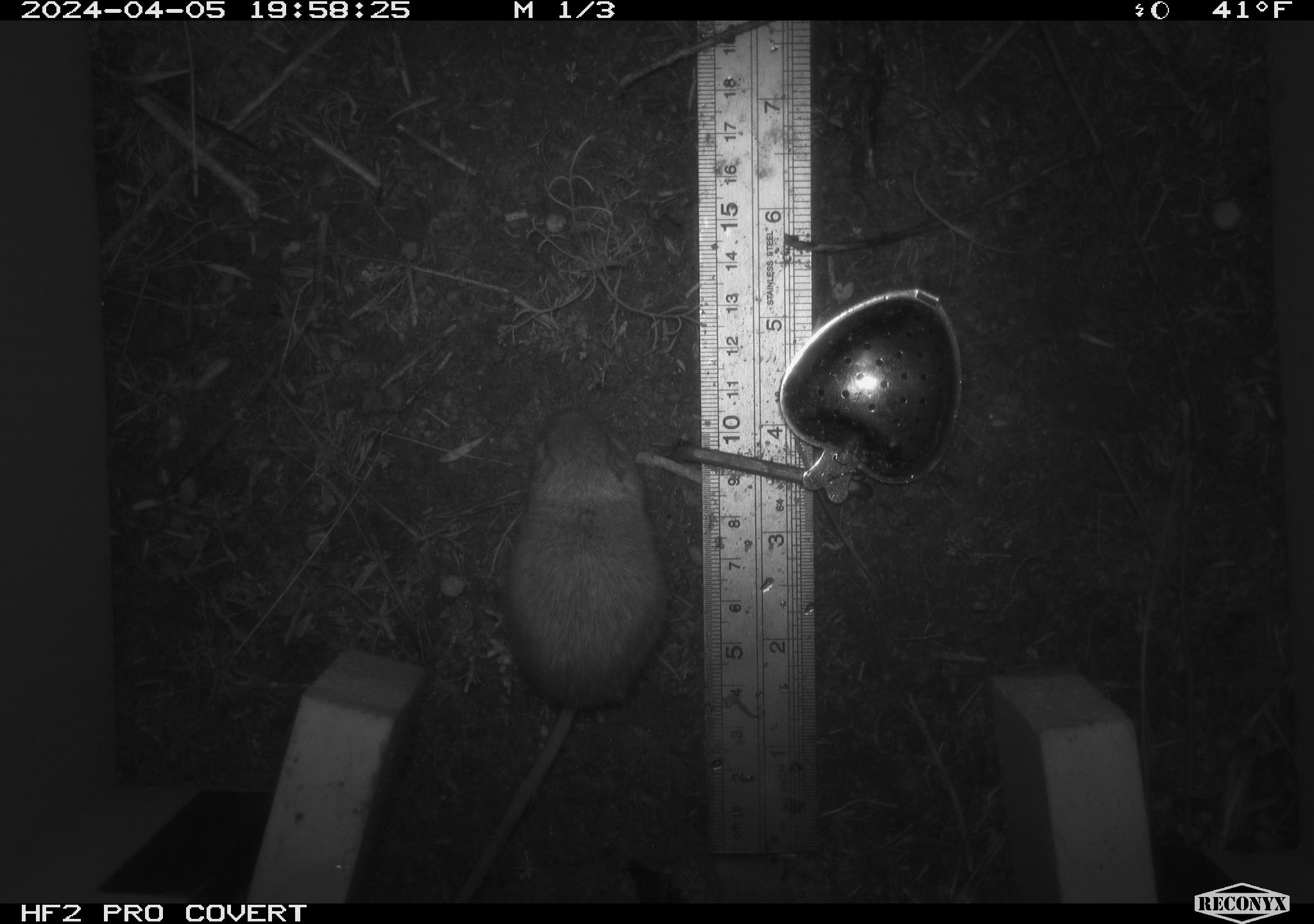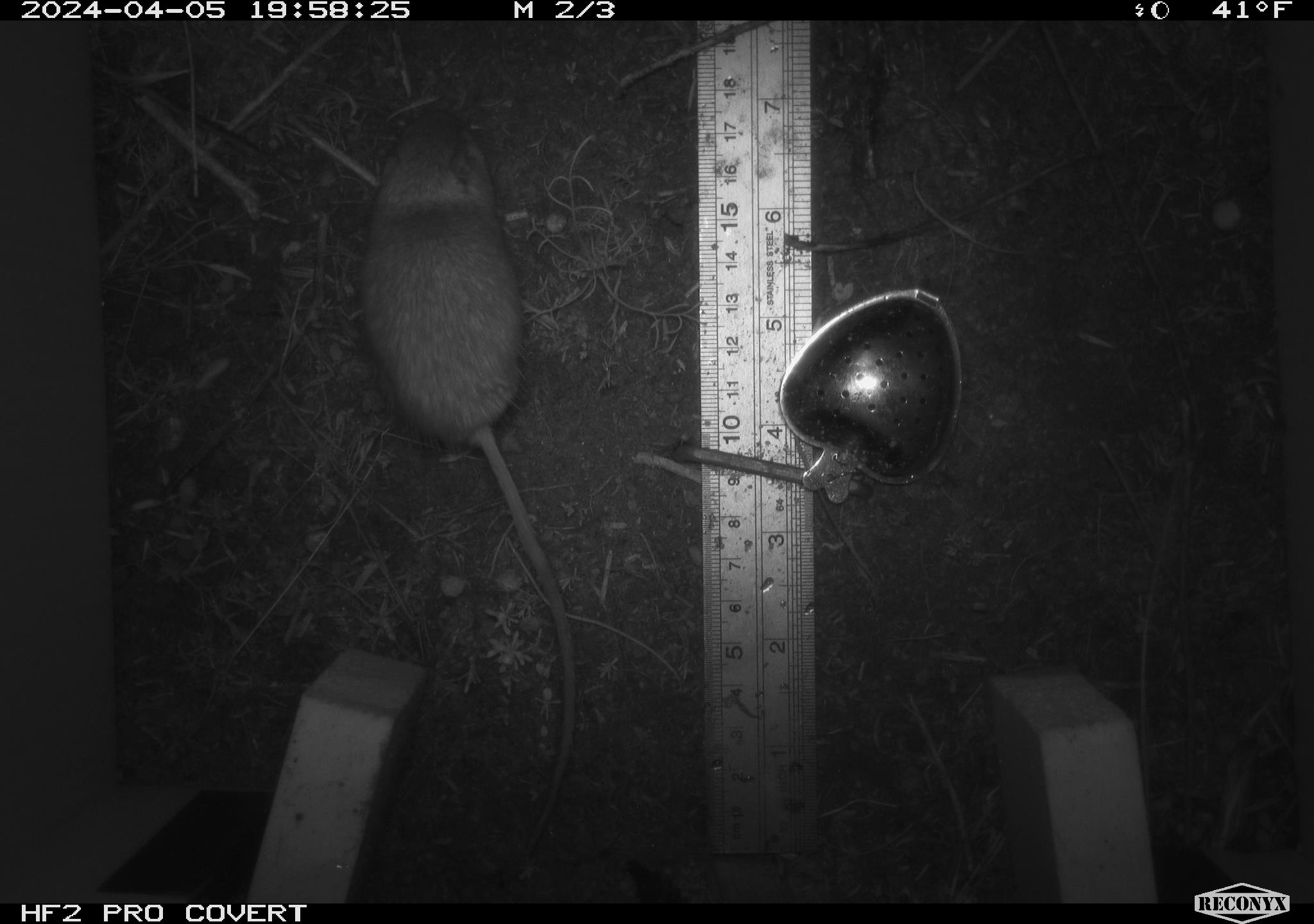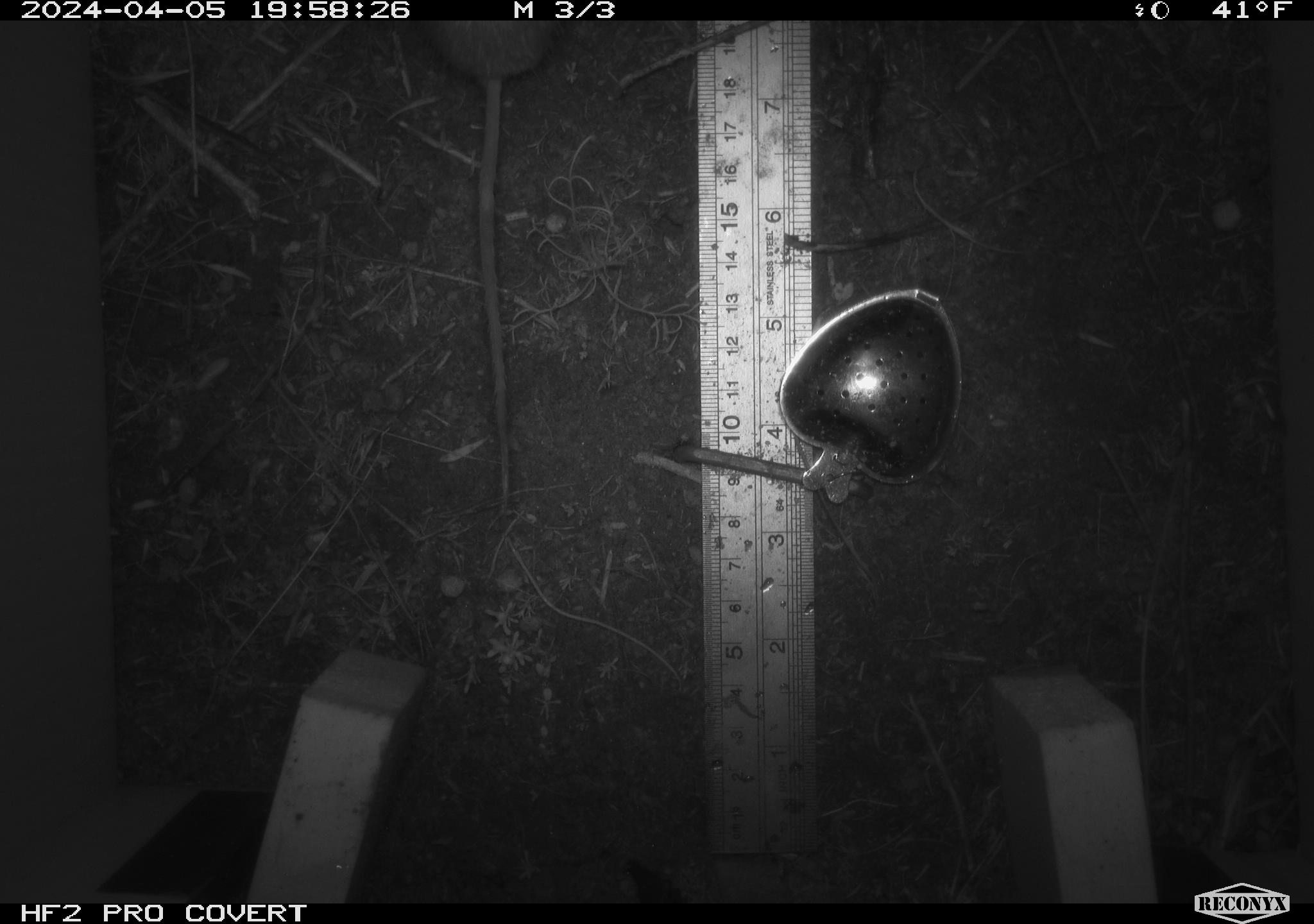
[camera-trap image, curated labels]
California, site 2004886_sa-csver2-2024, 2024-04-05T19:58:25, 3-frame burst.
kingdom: Animalia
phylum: Chordata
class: Mammalia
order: Rodentia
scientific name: Rodentia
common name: rodent